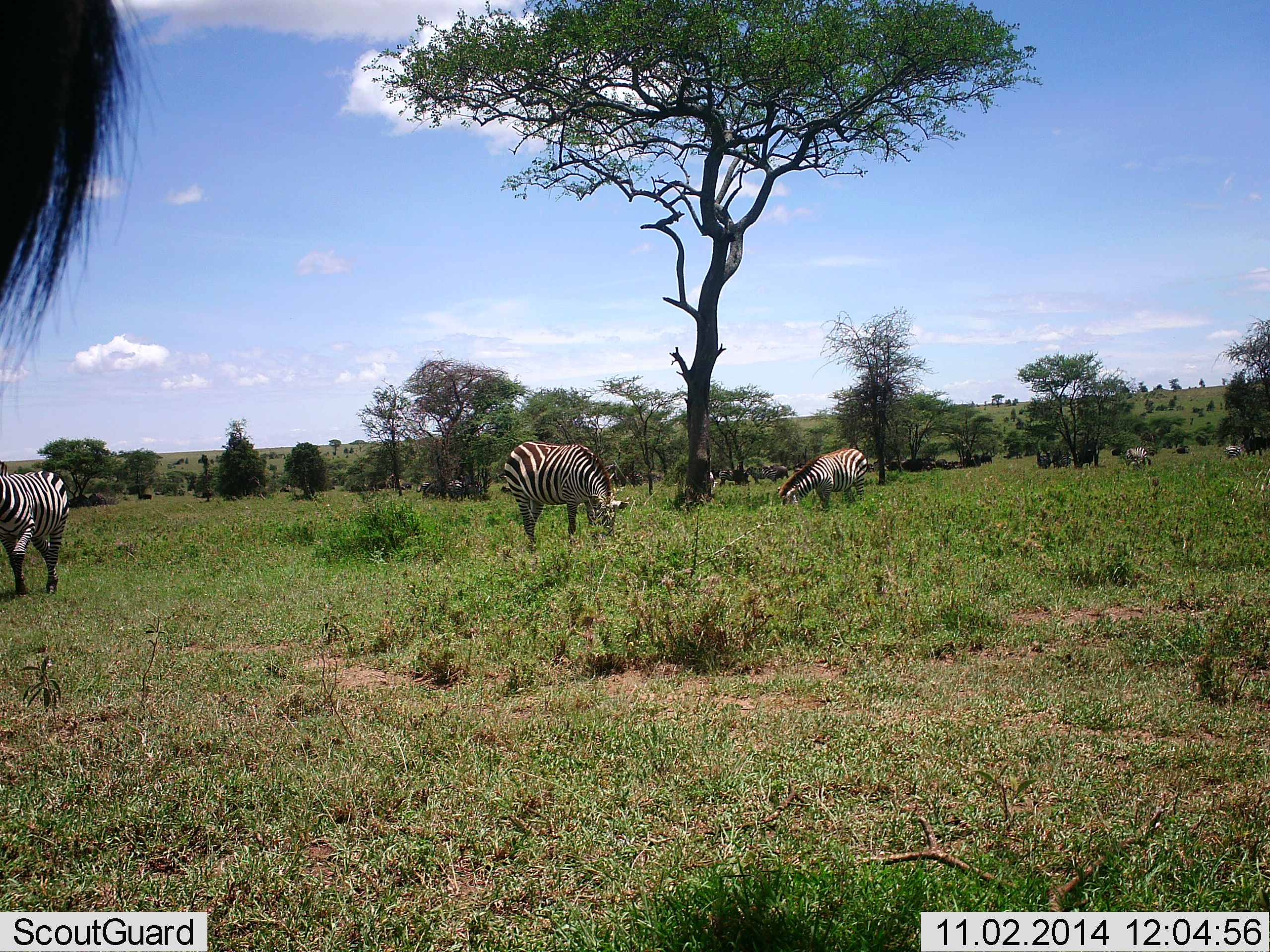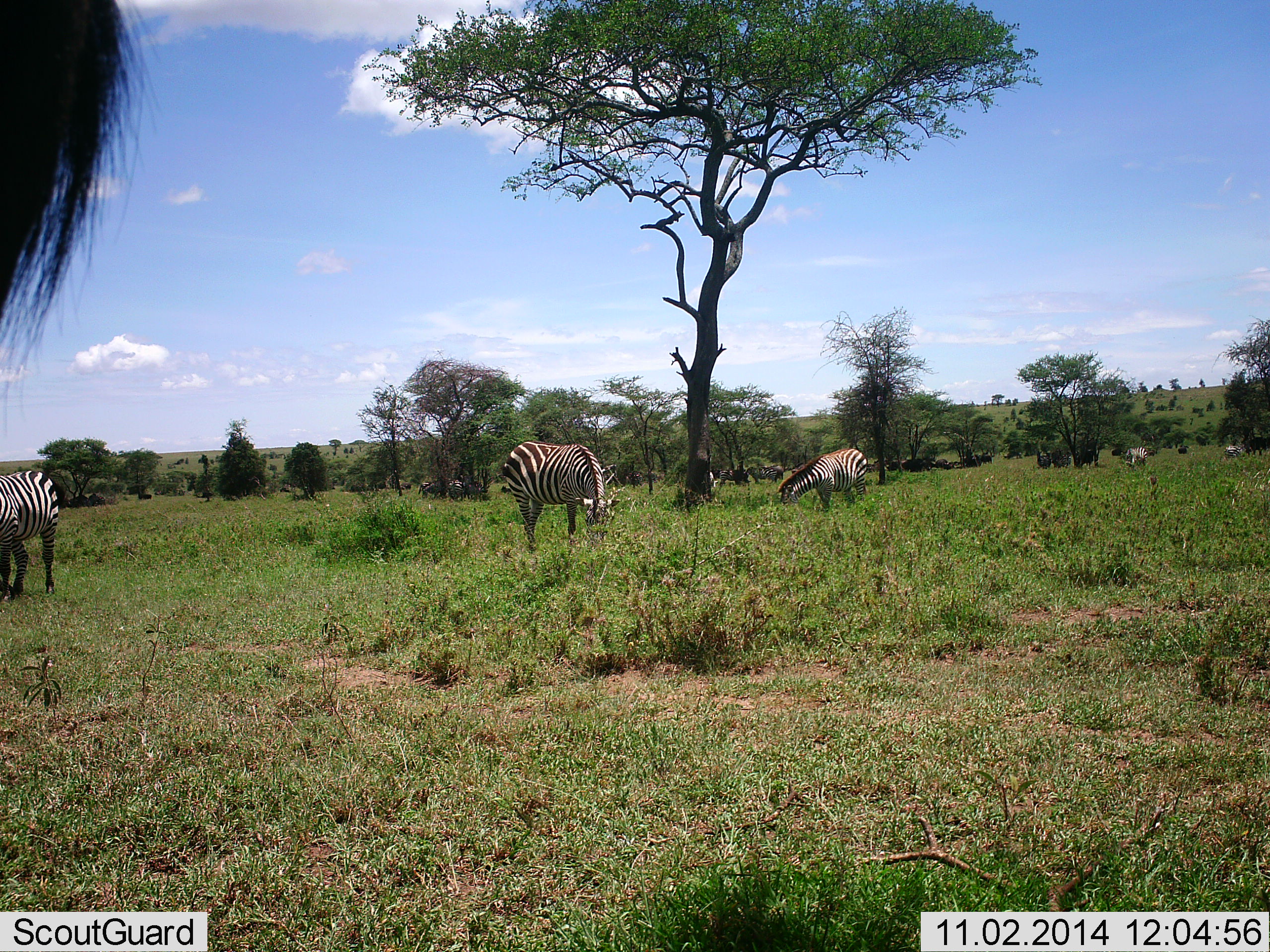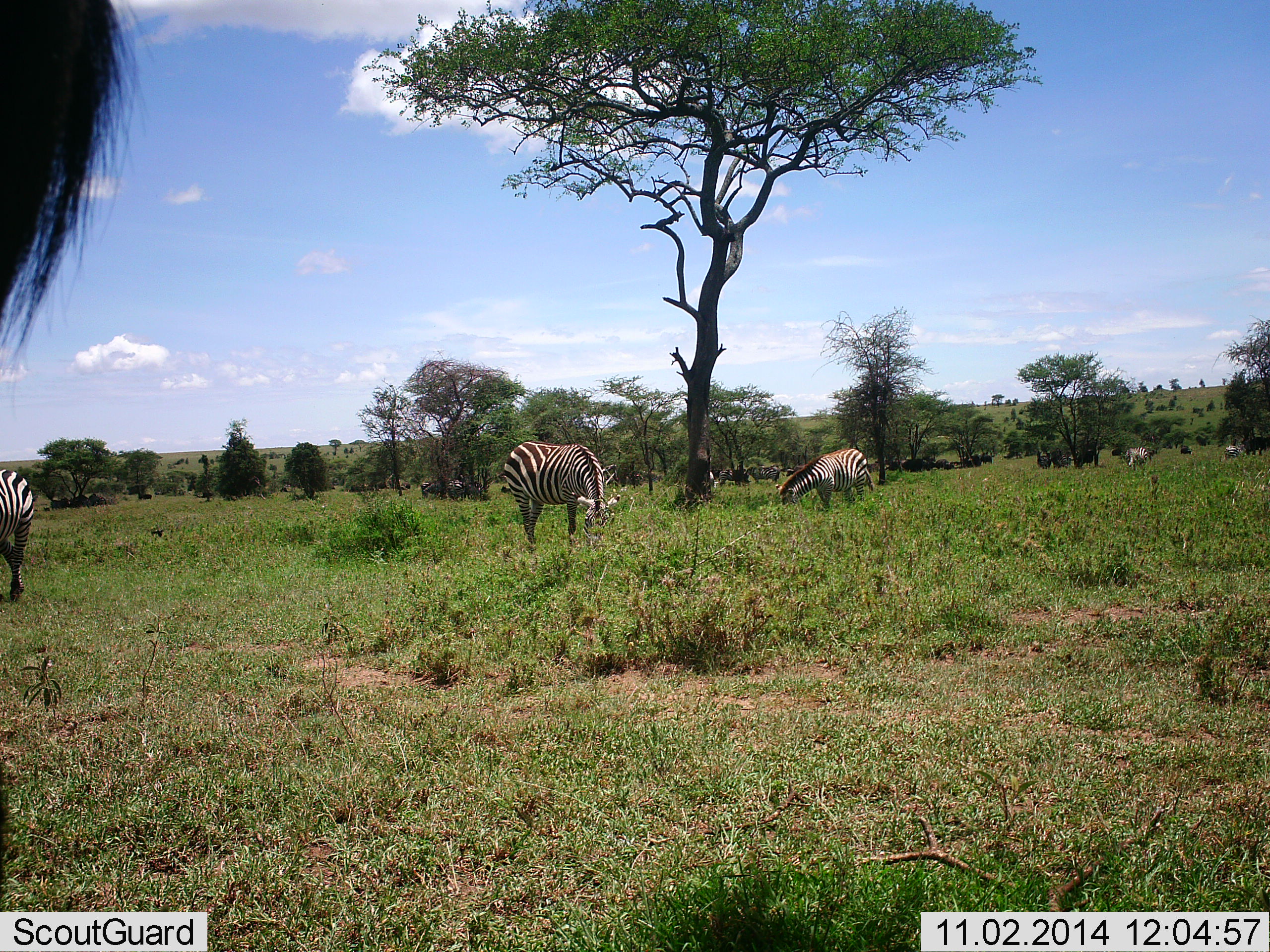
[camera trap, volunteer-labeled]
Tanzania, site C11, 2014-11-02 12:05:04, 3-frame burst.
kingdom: Animalia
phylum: Chordata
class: Mammalia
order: Perissodactyla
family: Equidae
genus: Equus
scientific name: Equus quagga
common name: plains zebra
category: zebra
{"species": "zebra (plains zebra) (Equus quagga)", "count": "7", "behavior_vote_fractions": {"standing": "17%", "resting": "0%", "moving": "8%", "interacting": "0%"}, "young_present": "0%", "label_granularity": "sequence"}